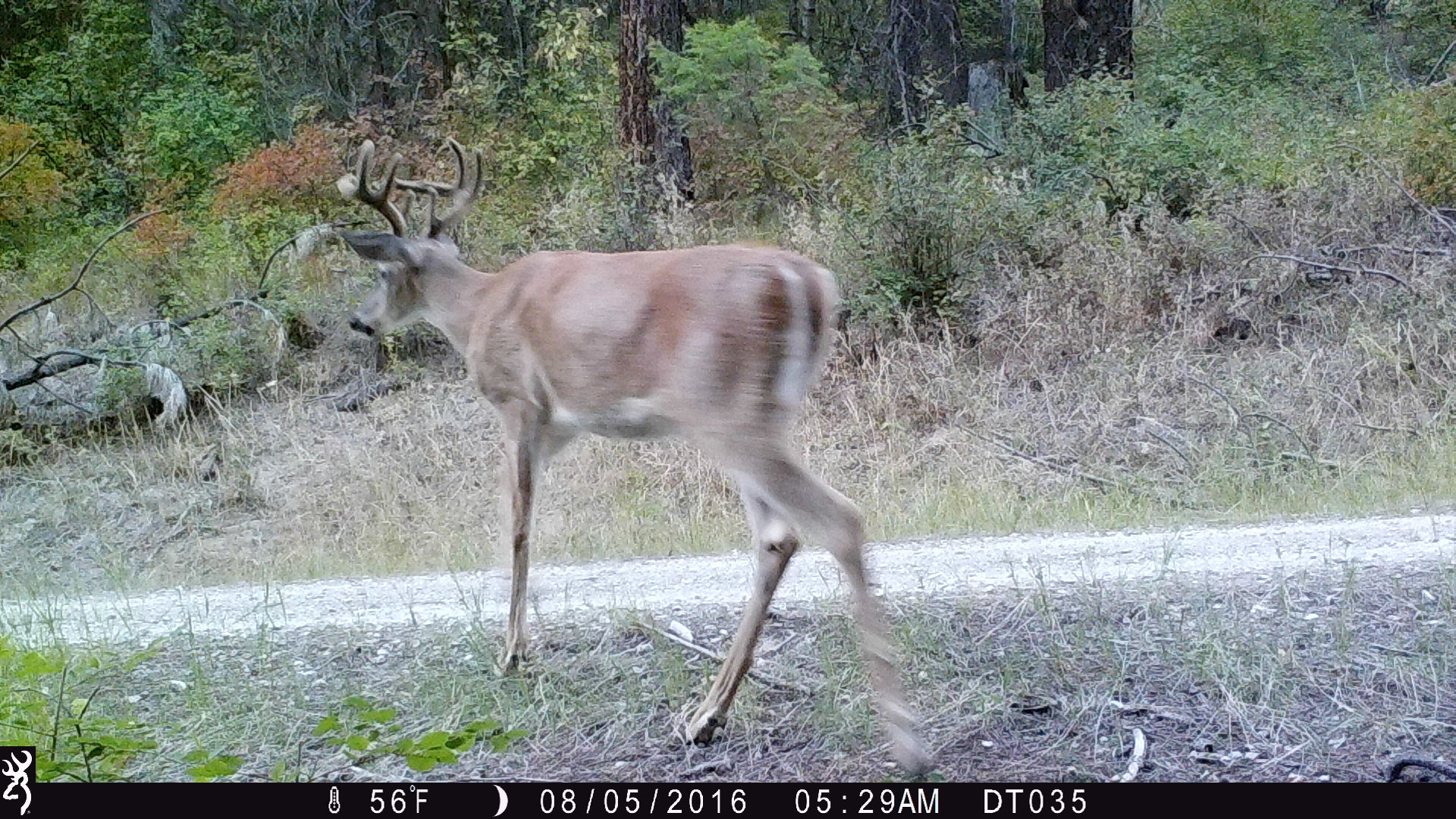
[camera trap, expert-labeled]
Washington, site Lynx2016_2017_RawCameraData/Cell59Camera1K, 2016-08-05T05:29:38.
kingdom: Animalia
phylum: Chordata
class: Mammalia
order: Artiodactyla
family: Cervidae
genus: Odocoileus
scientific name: Odocoileus virginianus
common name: white-tailed deer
Odocoileus virginianus (white-tailed deer). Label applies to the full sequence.